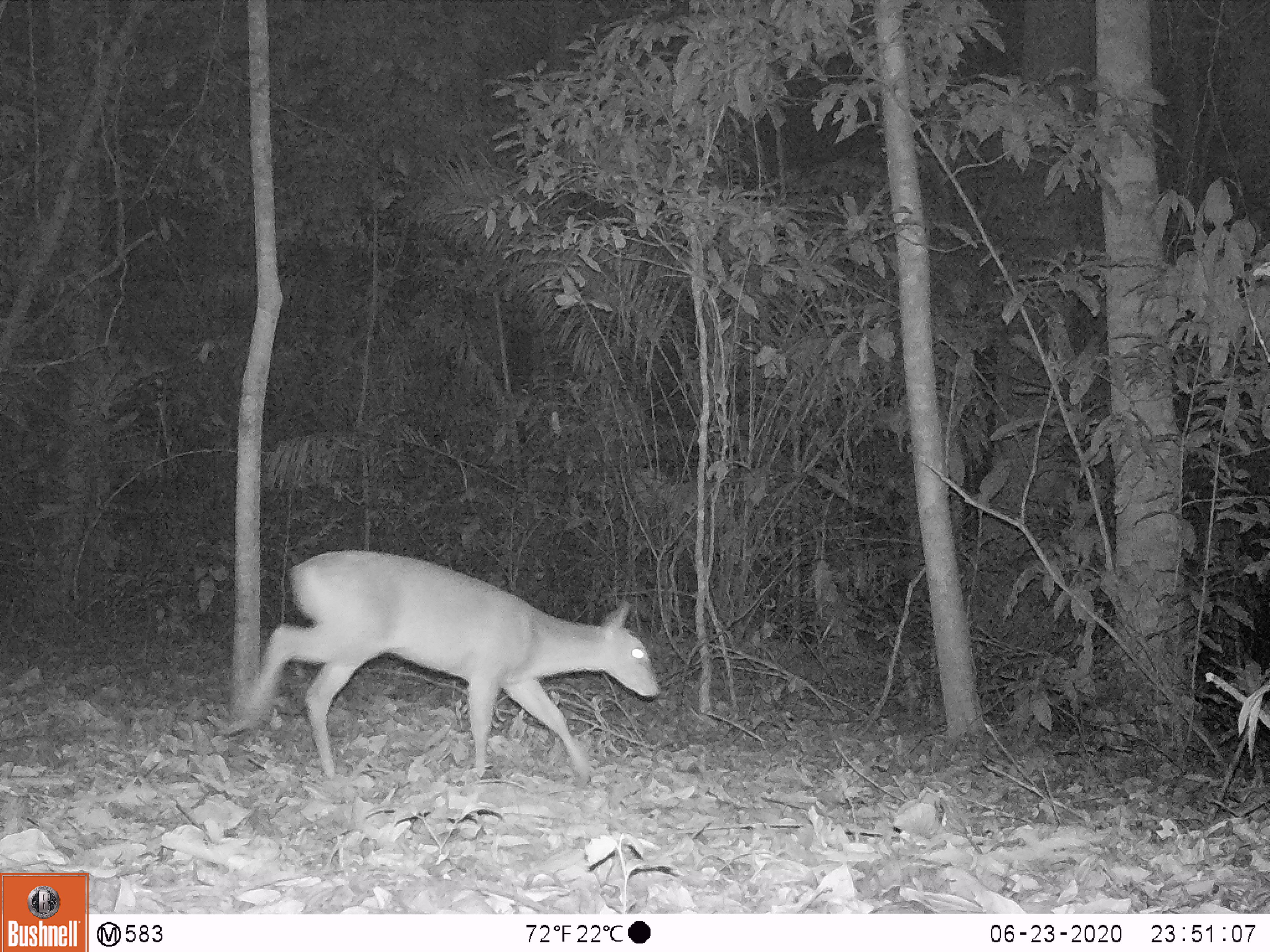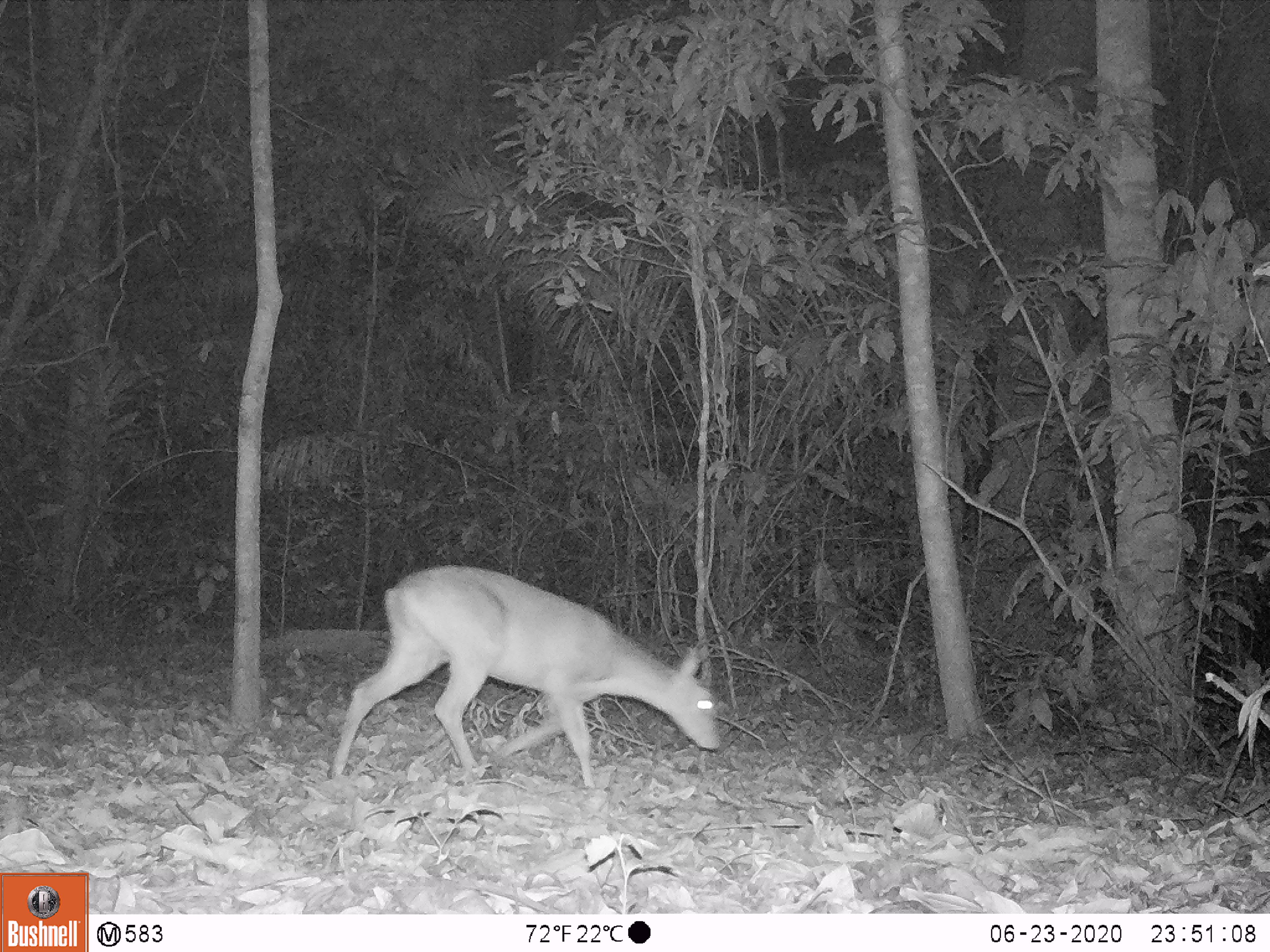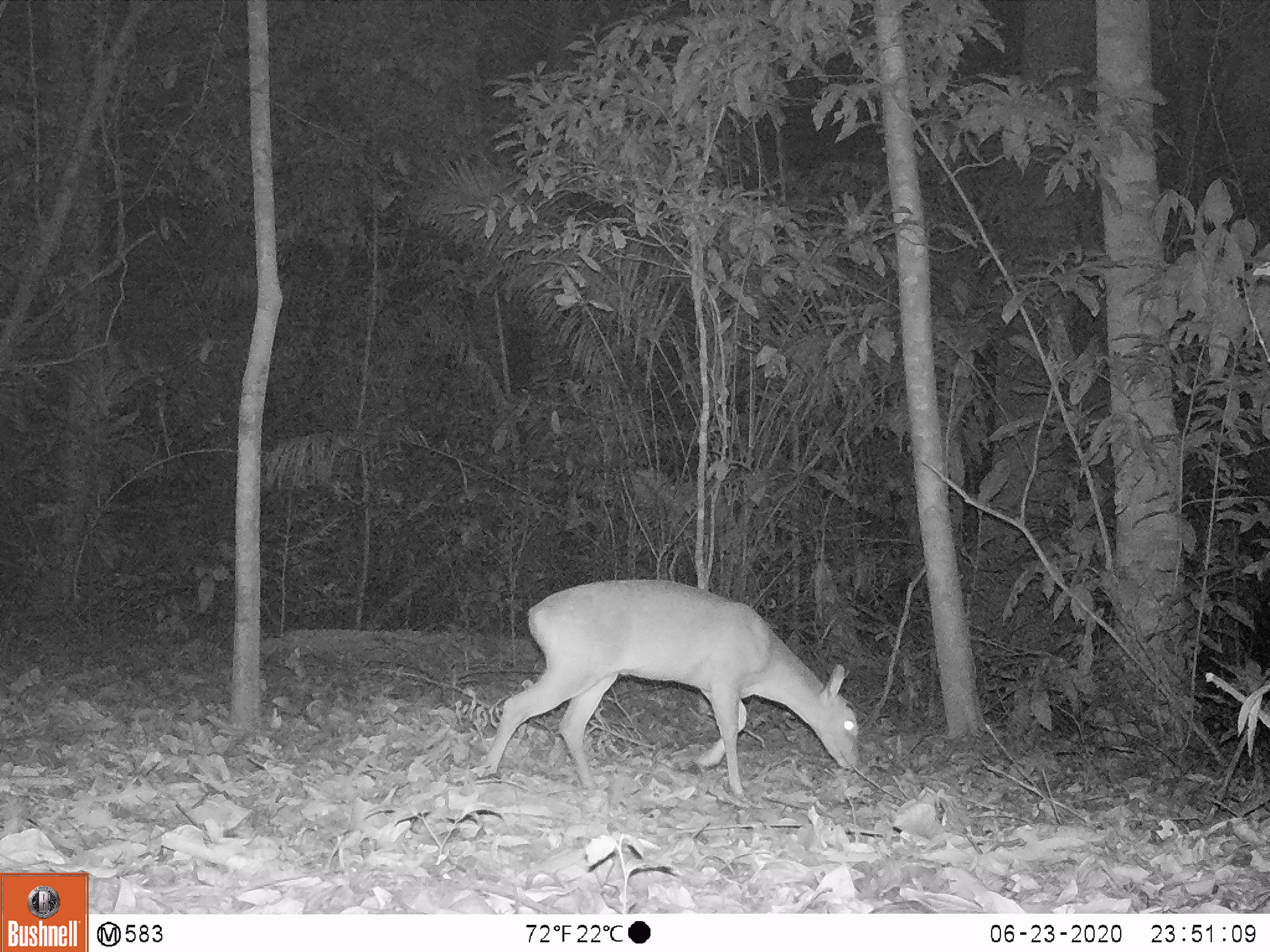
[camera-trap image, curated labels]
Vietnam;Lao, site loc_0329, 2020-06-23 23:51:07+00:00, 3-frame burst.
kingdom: Animalia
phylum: Chordata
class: Mammalia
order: Artiodactyla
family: Cervidae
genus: Muntiacus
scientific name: Muntiacus vuquangensis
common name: large-antlered muntjac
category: large antlered muntjac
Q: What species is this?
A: Large antlered muntjac (large-antlered muntjac) (Muntiacus vuquangensis).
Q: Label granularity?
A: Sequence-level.